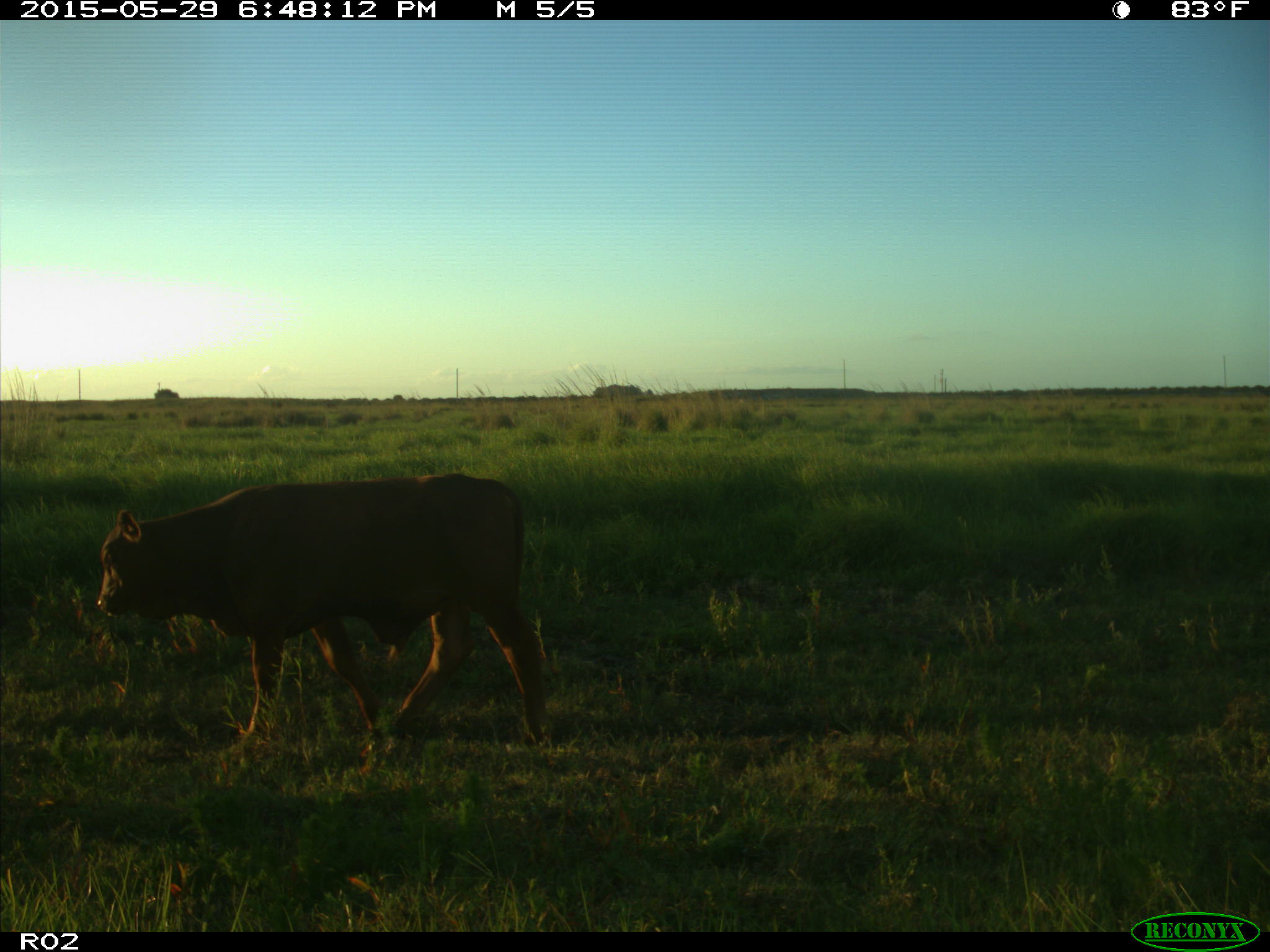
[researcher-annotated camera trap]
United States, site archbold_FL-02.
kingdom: Animalia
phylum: Chordata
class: Mammalia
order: Artiodactyla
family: Bovidae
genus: Bos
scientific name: Bos taurus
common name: domestic cow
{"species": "Bos taurus (domestic cow)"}